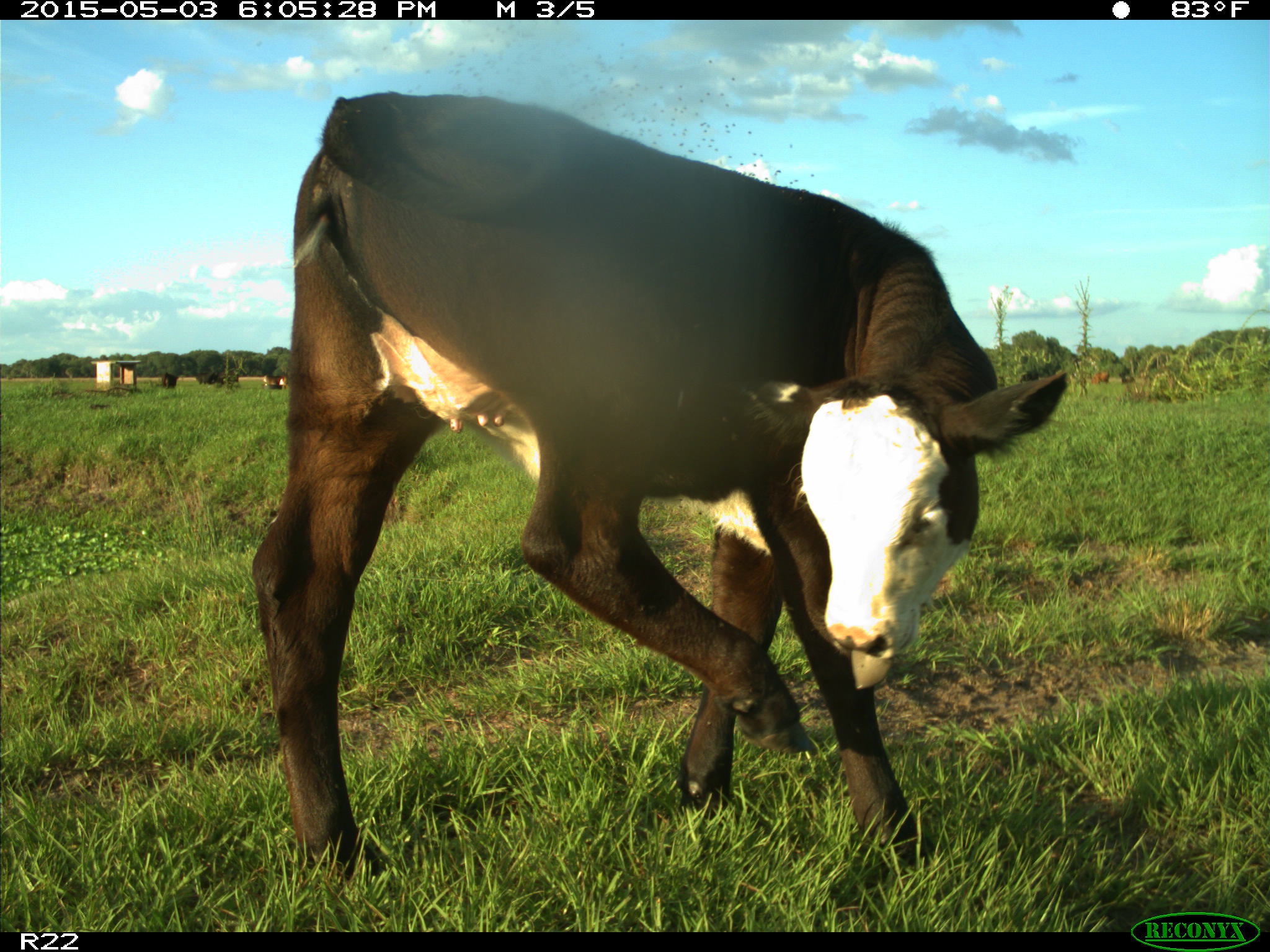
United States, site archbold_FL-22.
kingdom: Animalia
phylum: Chordata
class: Mammalia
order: Artiodactyla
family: Bovidae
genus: Bos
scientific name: Bos taurus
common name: domestic cow